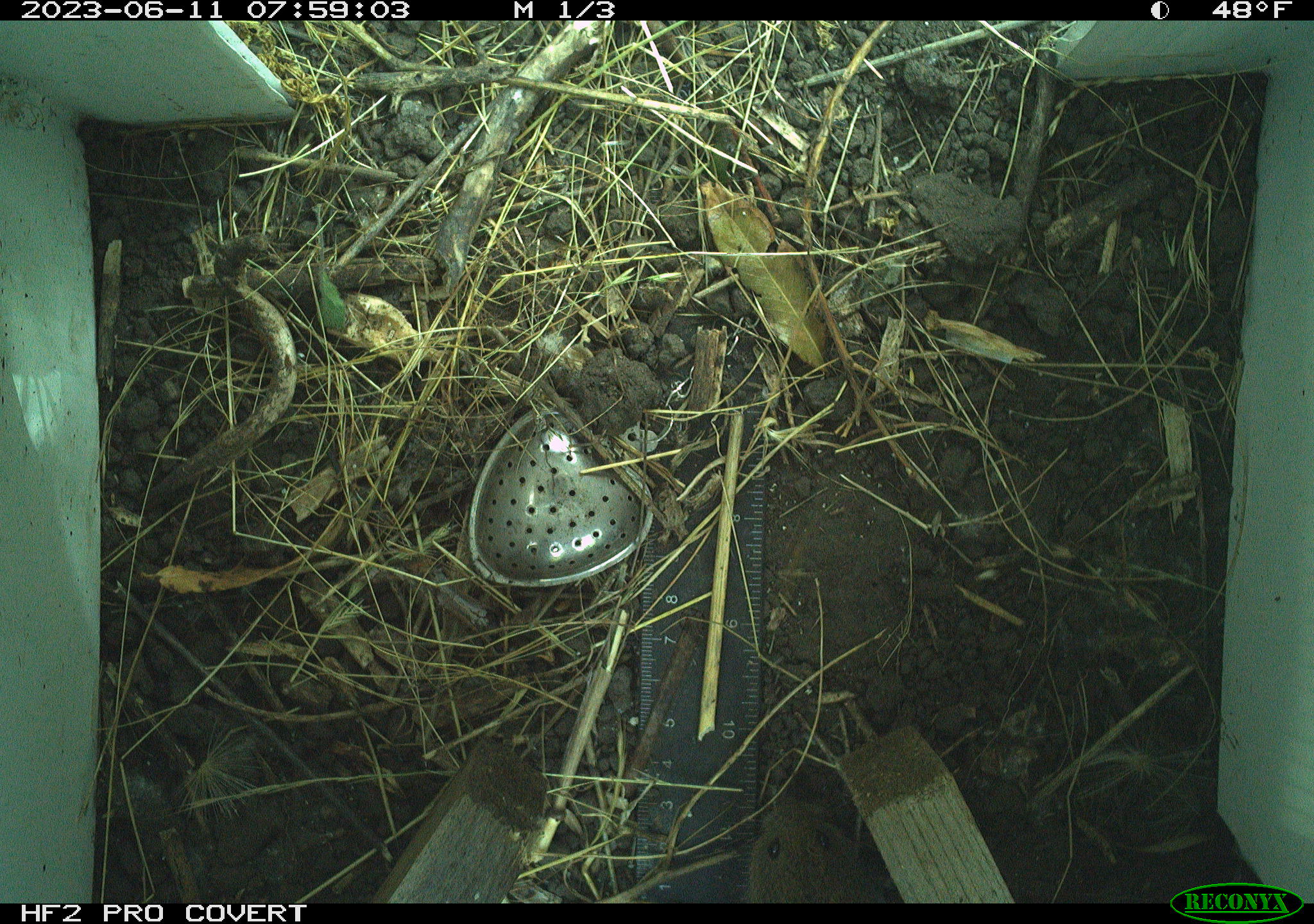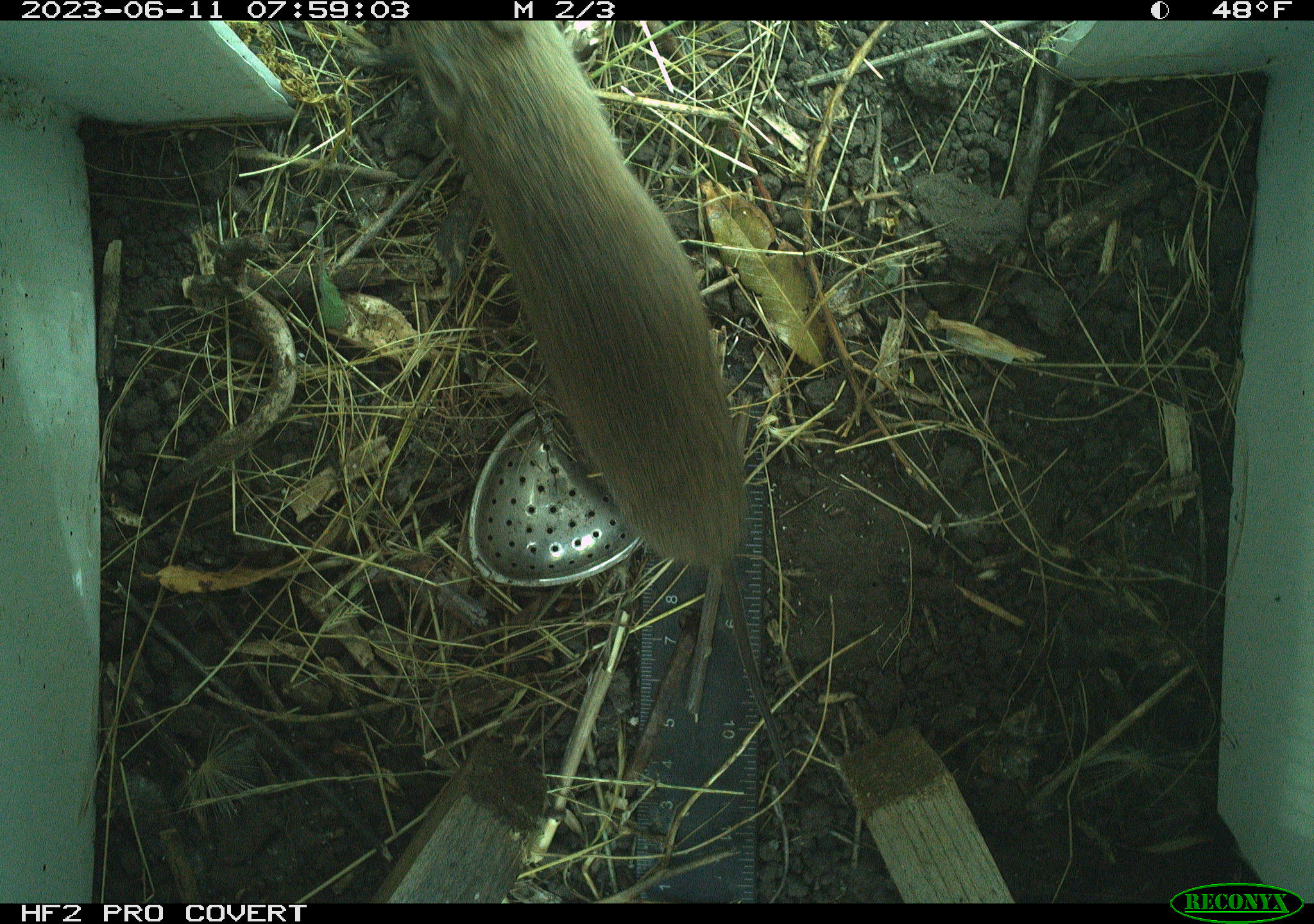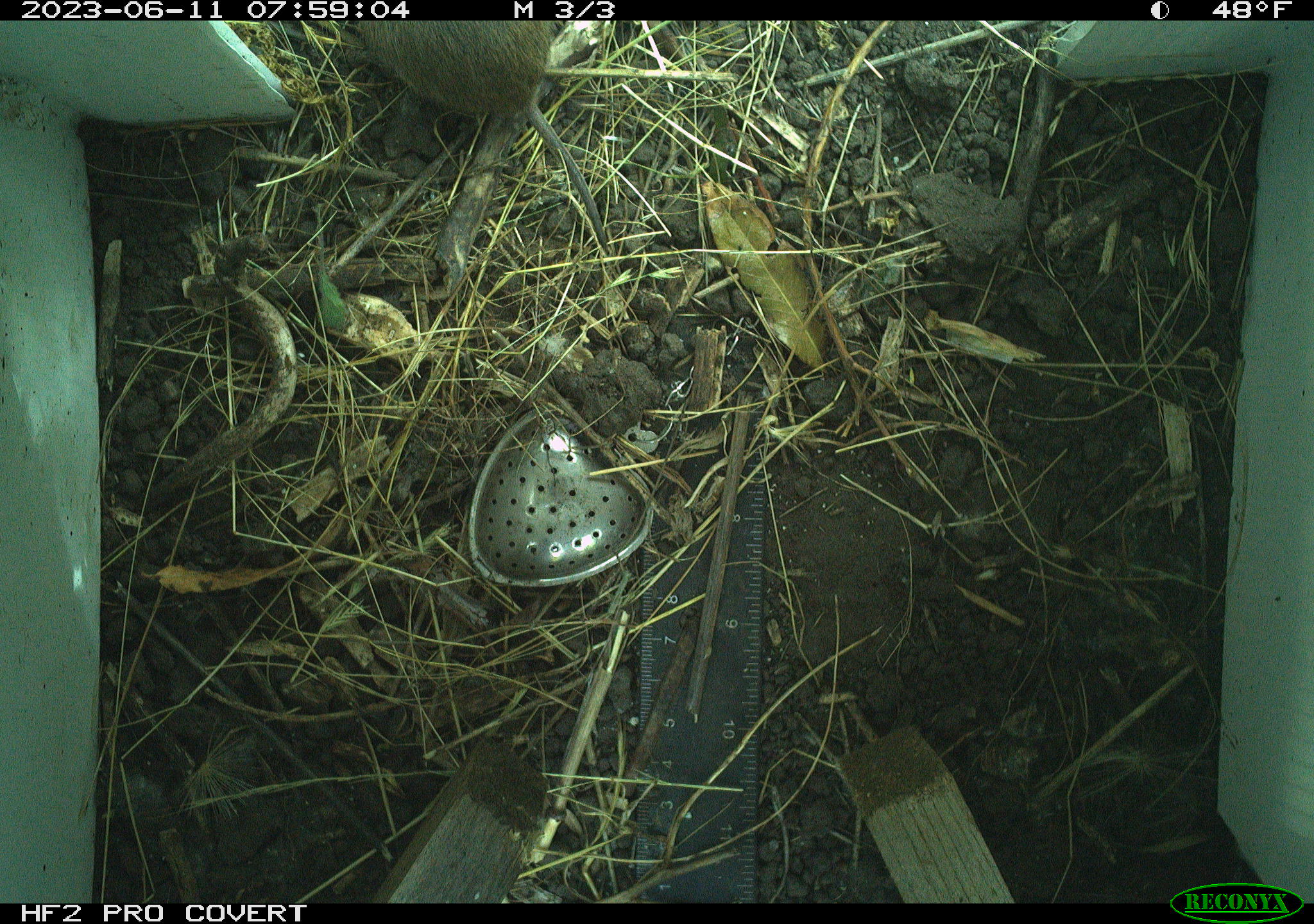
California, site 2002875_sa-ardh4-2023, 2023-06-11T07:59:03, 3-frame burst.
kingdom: Animalia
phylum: Chordata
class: Mammalia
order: Rodentia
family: Cricetidae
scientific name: Arvicolinae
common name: voles, lemmings, and muskrats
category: arvicolinae subfamily